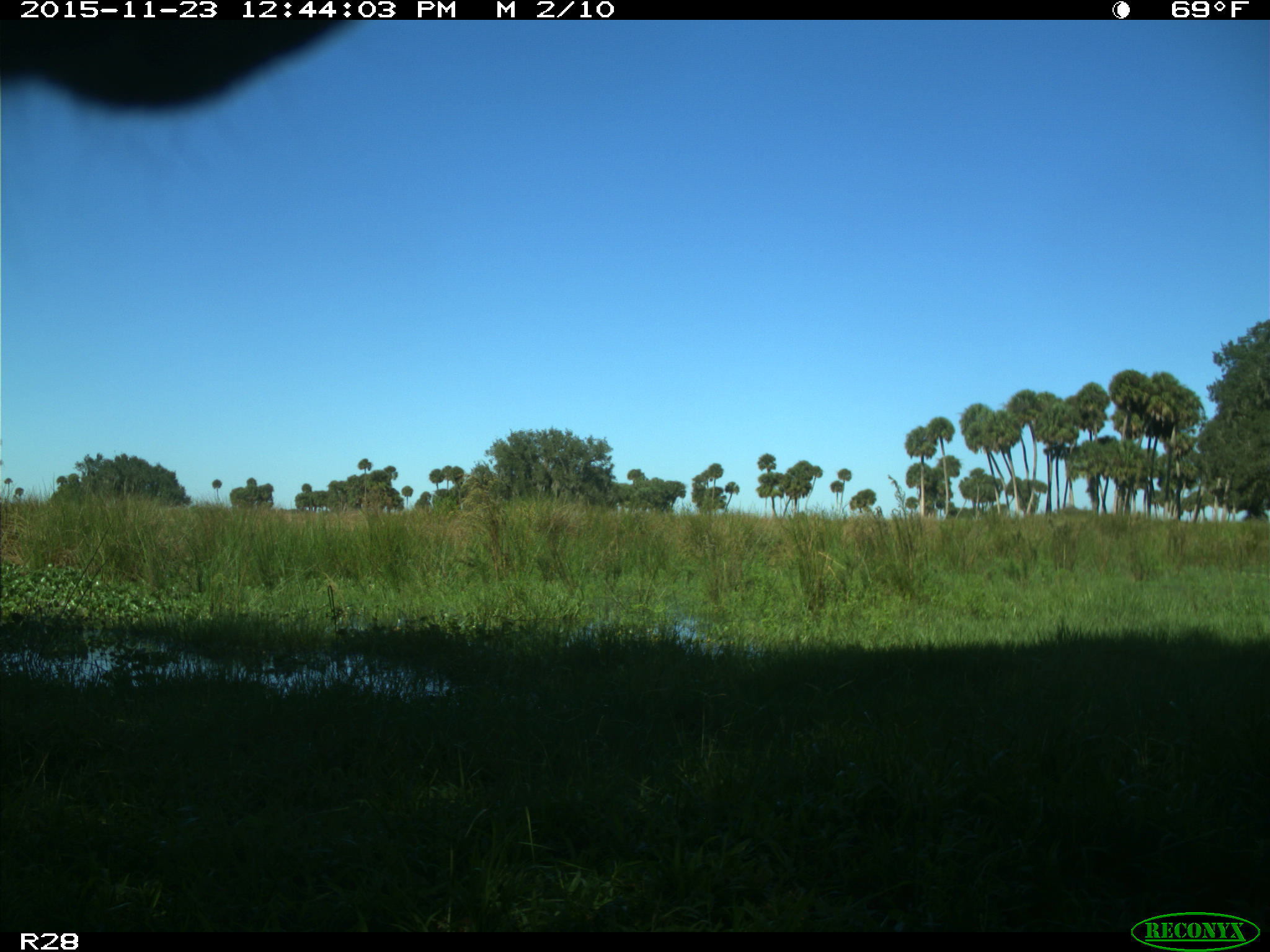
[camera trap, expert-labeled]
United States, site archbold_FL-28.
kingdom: Animalia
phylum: Chordata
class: Mammalia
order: Artiodactyla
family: Bovidae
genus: Bos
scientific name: Bos taurus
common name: domestic cow